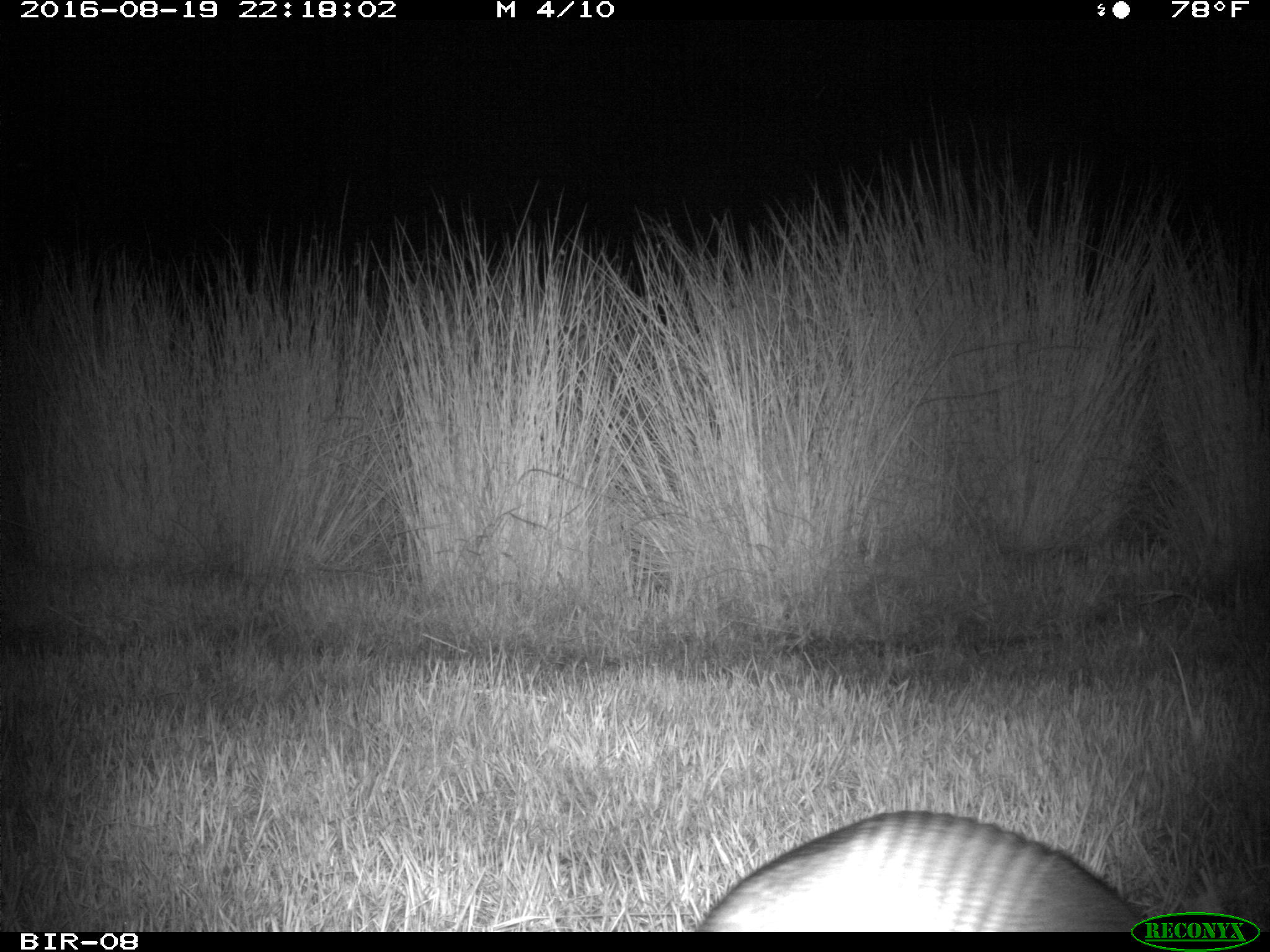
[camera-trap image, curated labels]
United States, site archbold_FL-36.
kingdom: Animalia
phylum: Chordata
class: Mammalia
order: Cingulata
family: Dasypodidae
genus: Dasypus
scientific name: Dasypus novemcinctus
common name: nine-banded armadillo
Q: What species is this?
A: Dasypus novemcinctus (nine-banded armadillo).